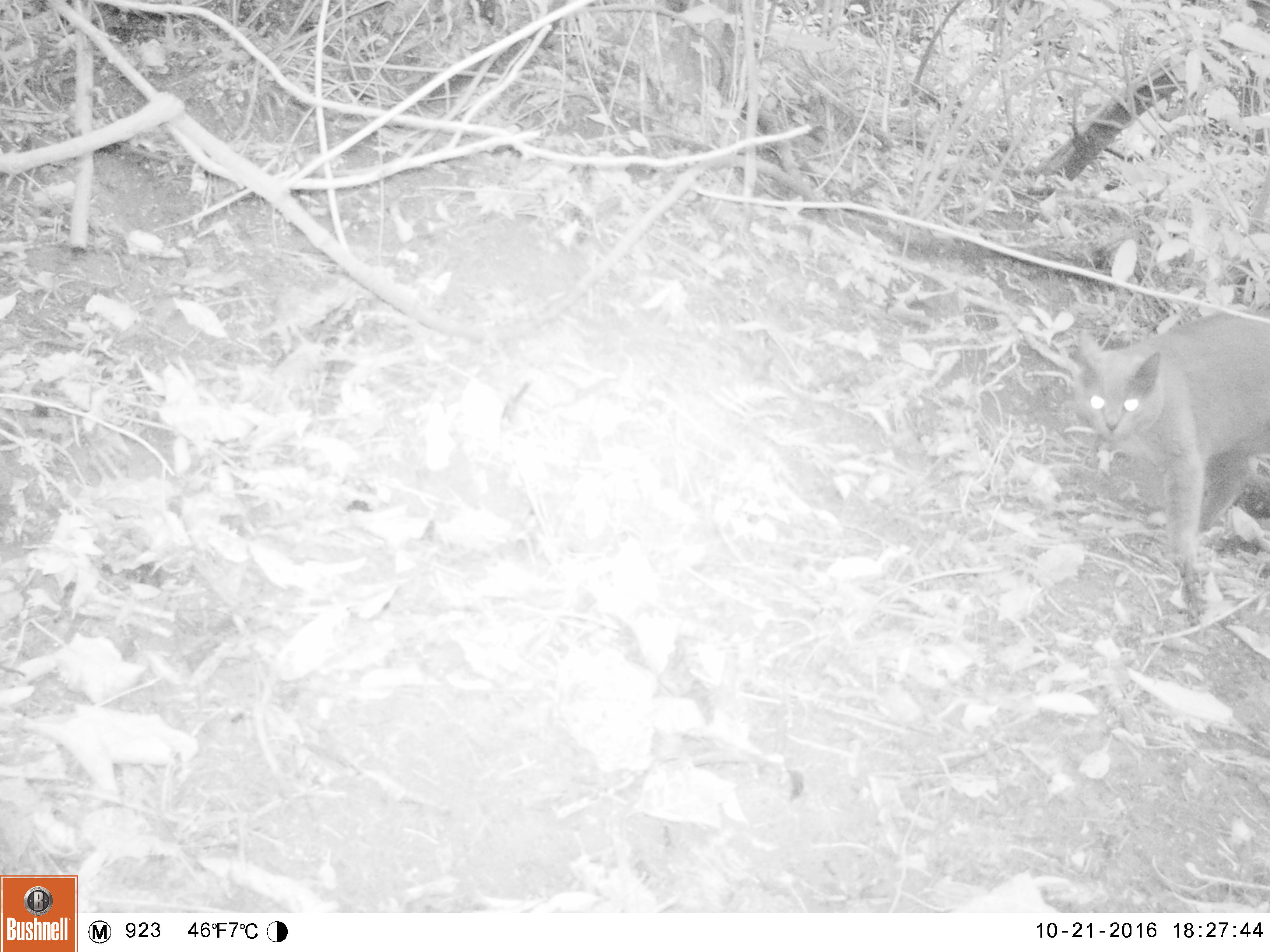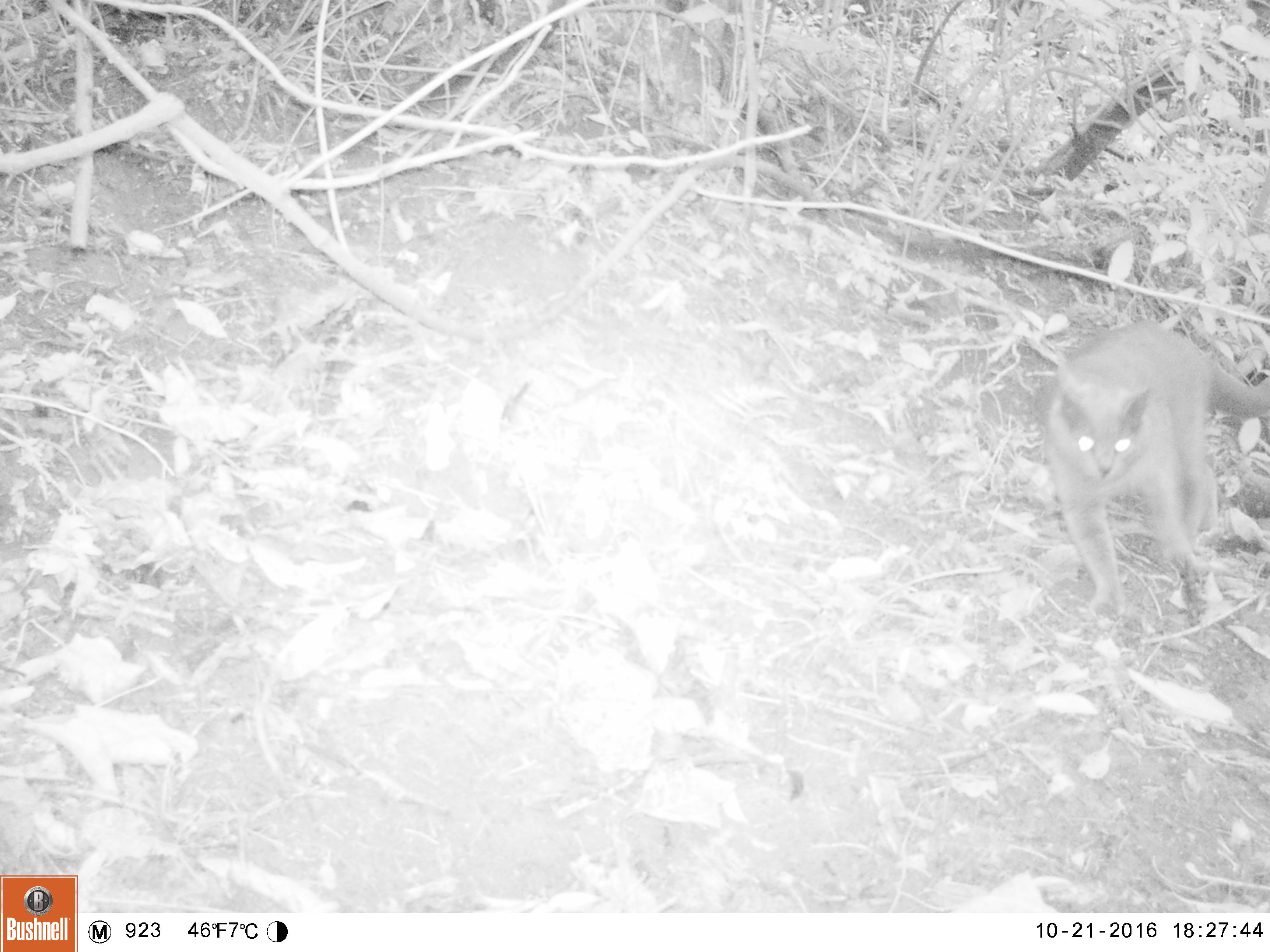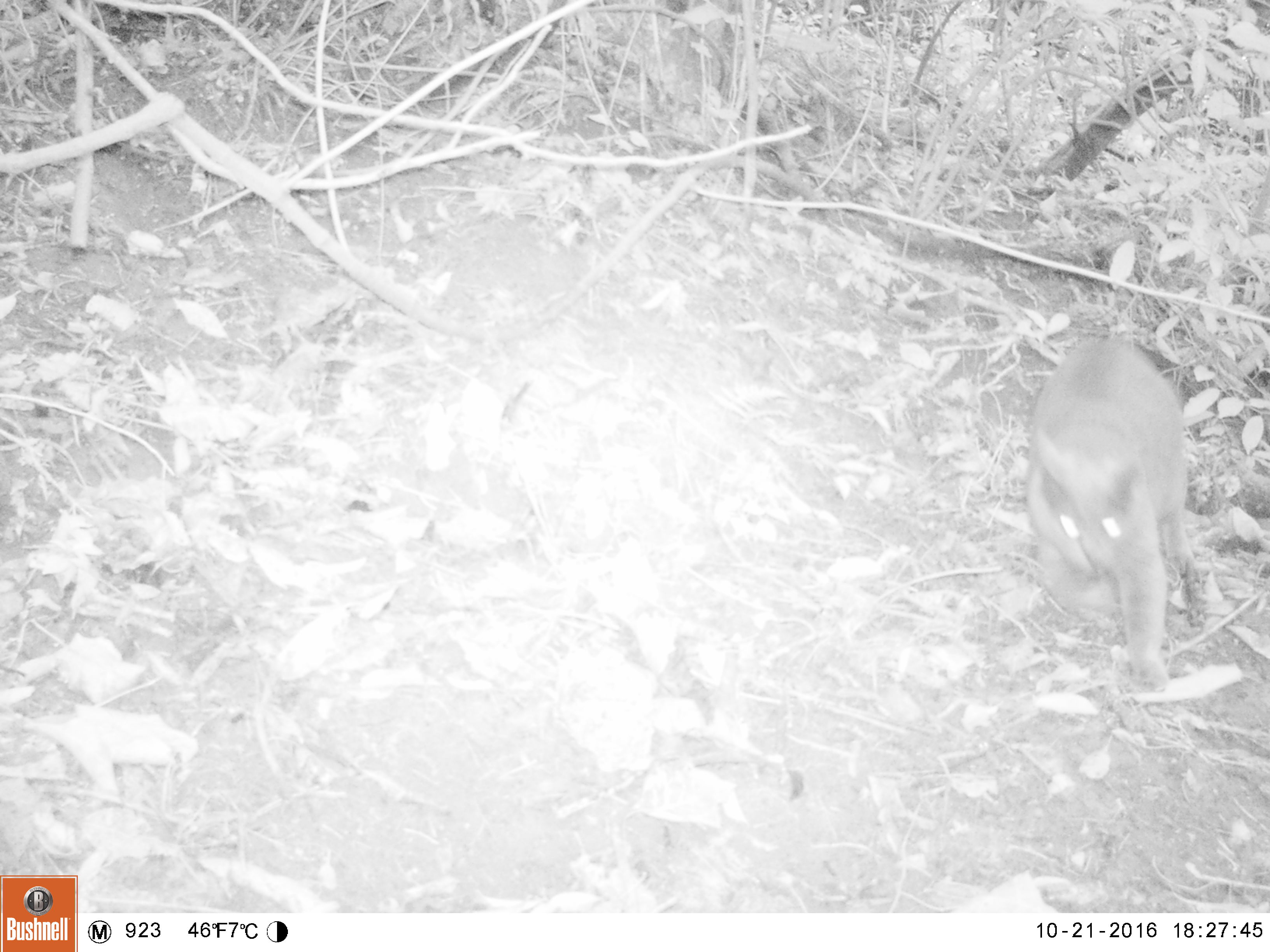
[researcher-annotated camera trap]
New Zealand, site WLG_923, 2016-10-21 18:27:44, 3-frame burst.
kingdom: Animalia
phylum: Chordata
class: Mammalia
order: Carnivora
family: Felidae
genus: Felis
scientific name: Felis catus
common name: domestic cat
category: cat